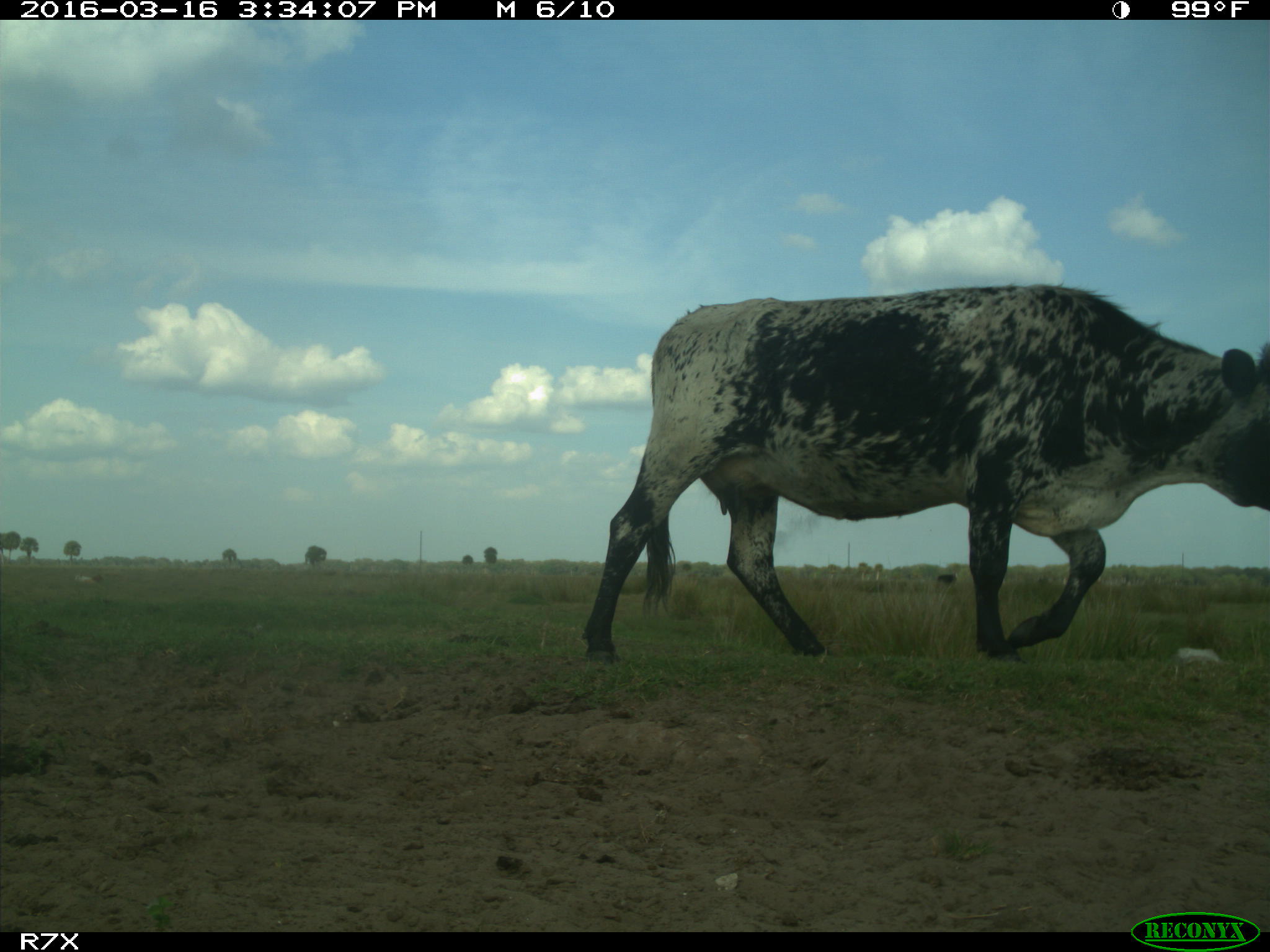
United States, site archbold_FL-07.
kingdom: Animalia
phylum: Chordata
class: Mammalia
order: Artiodactyla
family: Bovidae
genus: Bos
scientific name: Bos taurus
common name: domestic cow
Bos taurus (domestic cow).